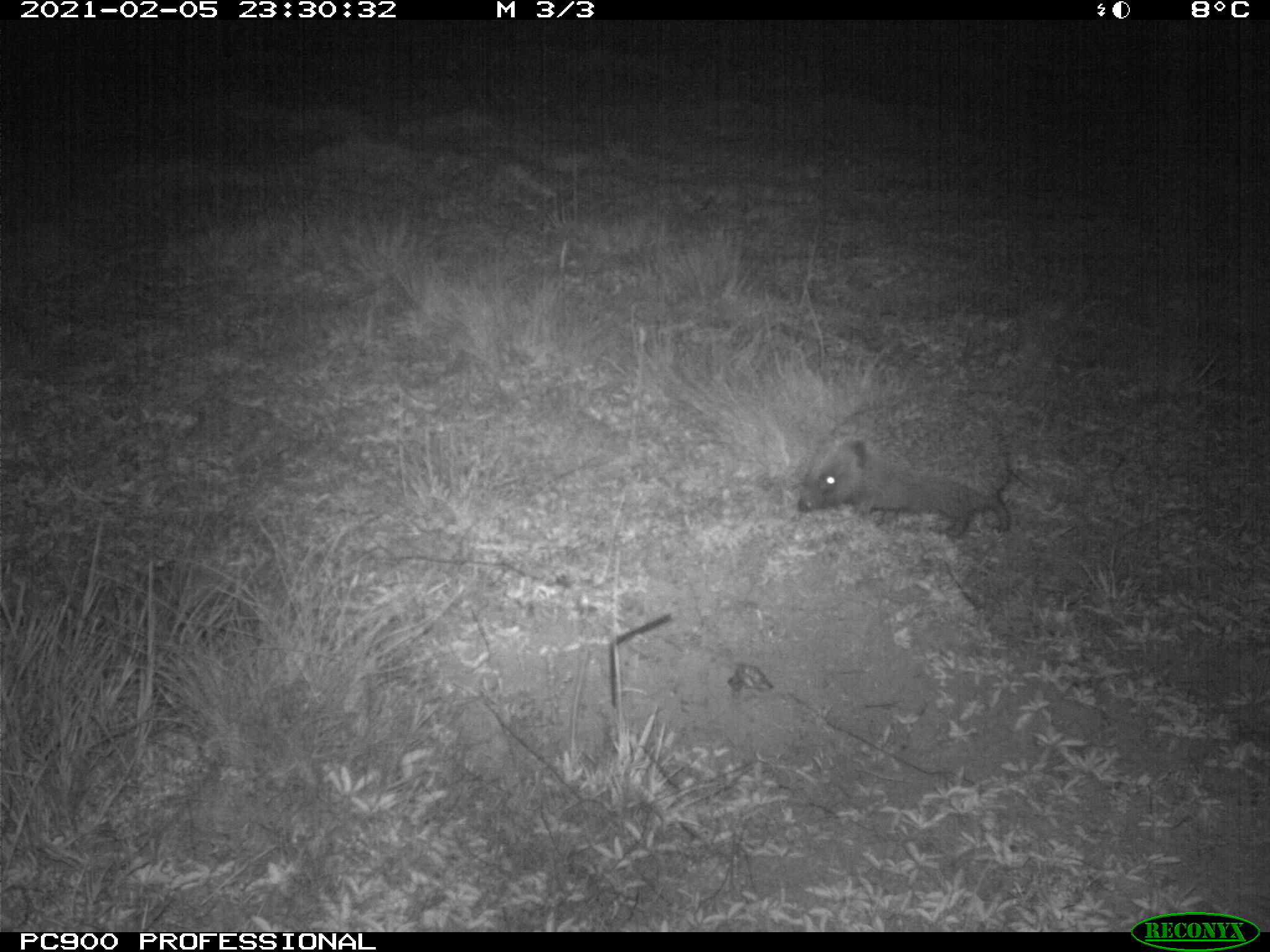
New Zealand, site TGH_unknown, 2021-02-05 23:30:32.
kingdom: Animalia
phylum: Chordata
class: Mammalia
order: Eulipotyphla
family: Erinaceidae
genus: Erinaceus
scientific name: Erinaceus europaeus europaeus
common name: european hedgehog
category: hedgehog